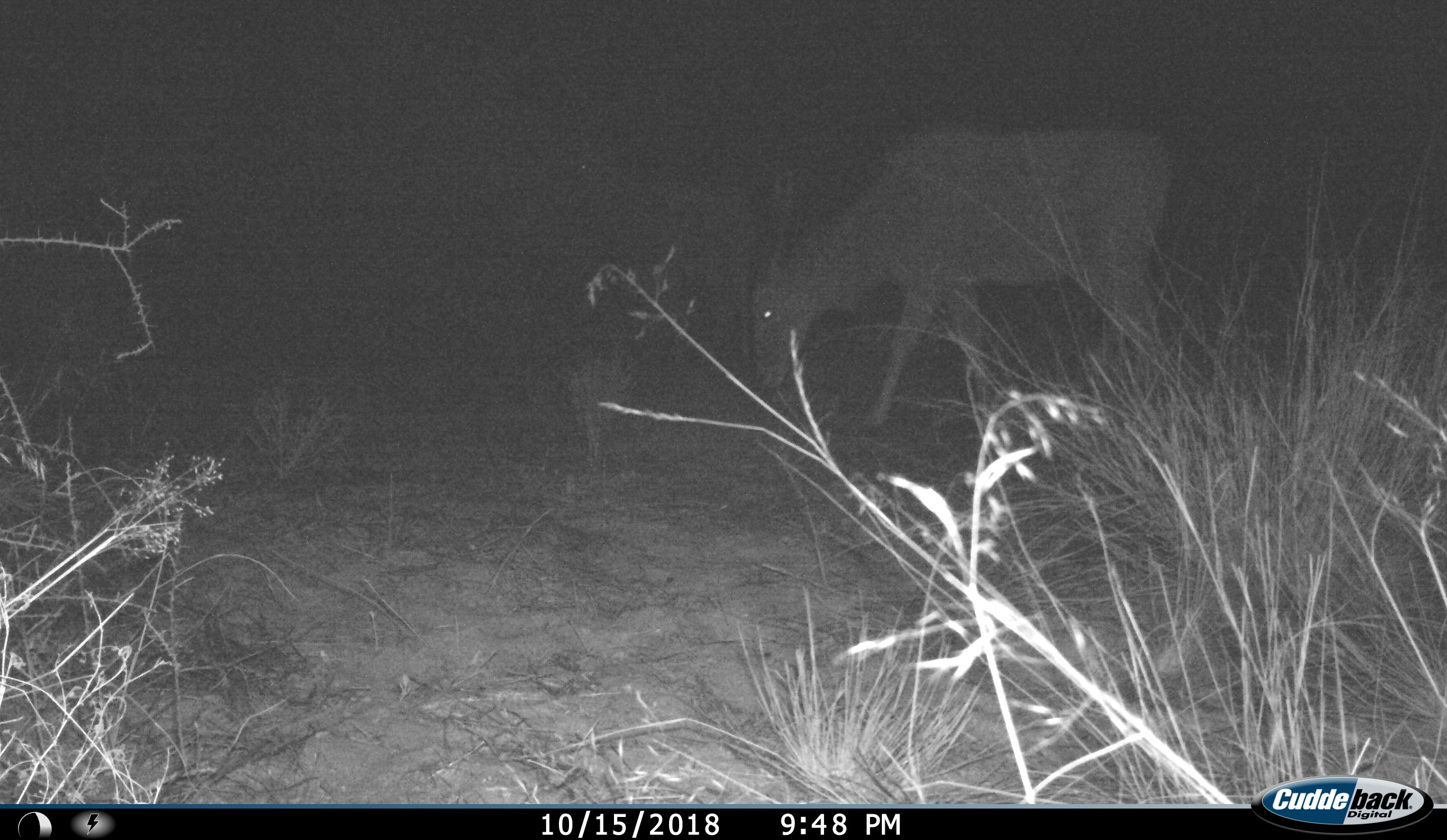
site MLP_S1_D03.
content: unidentified animal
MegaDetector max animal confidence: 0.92